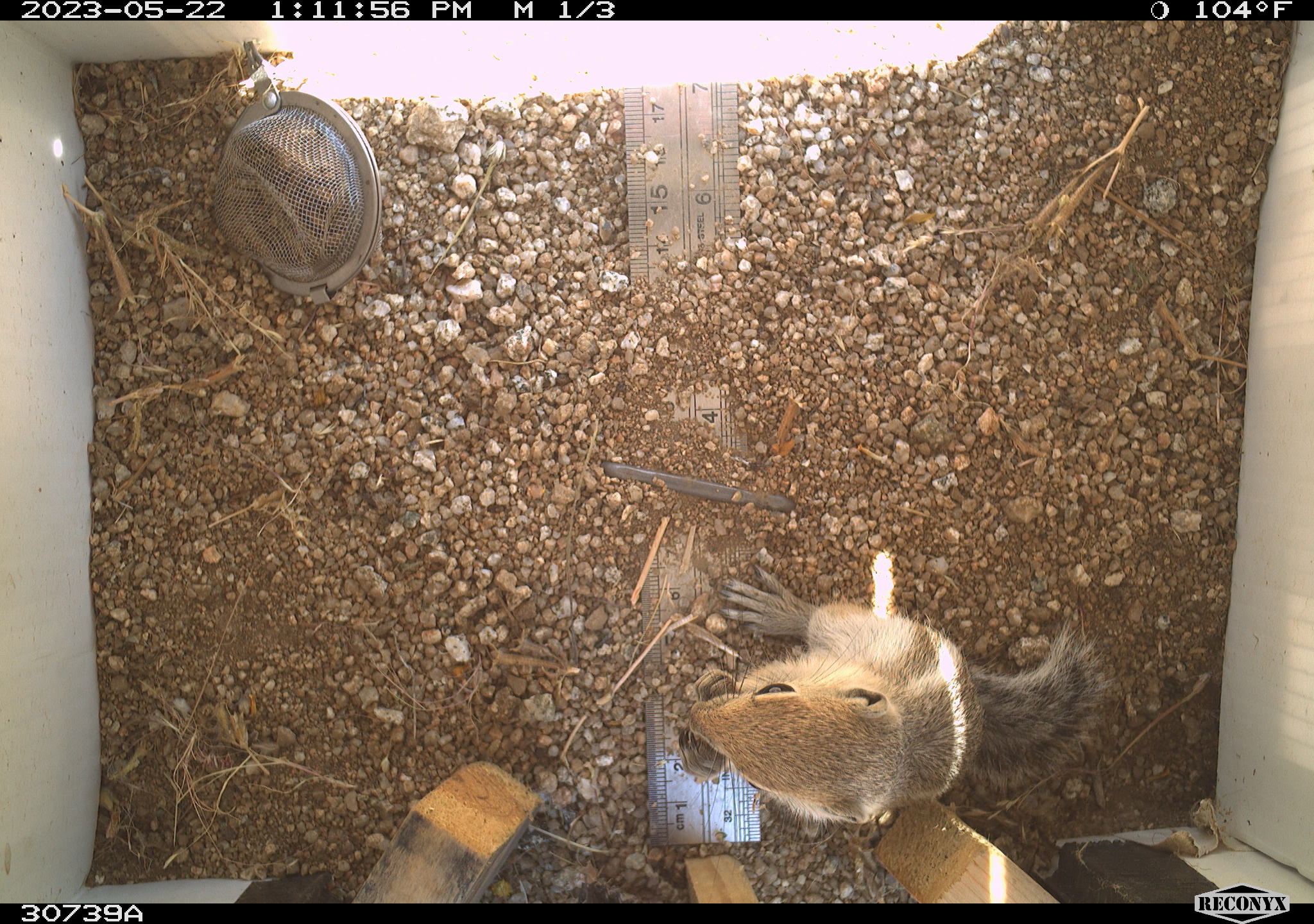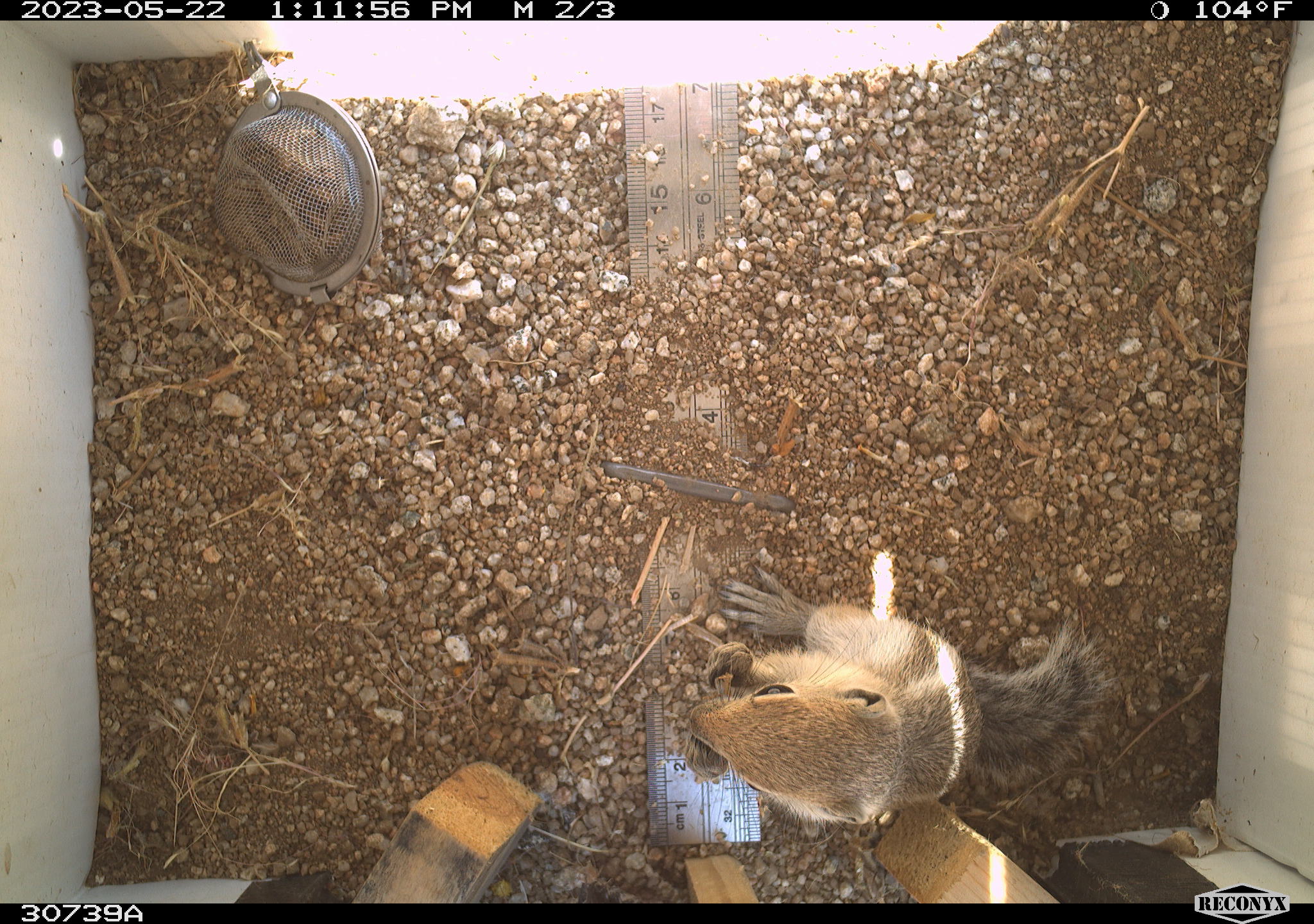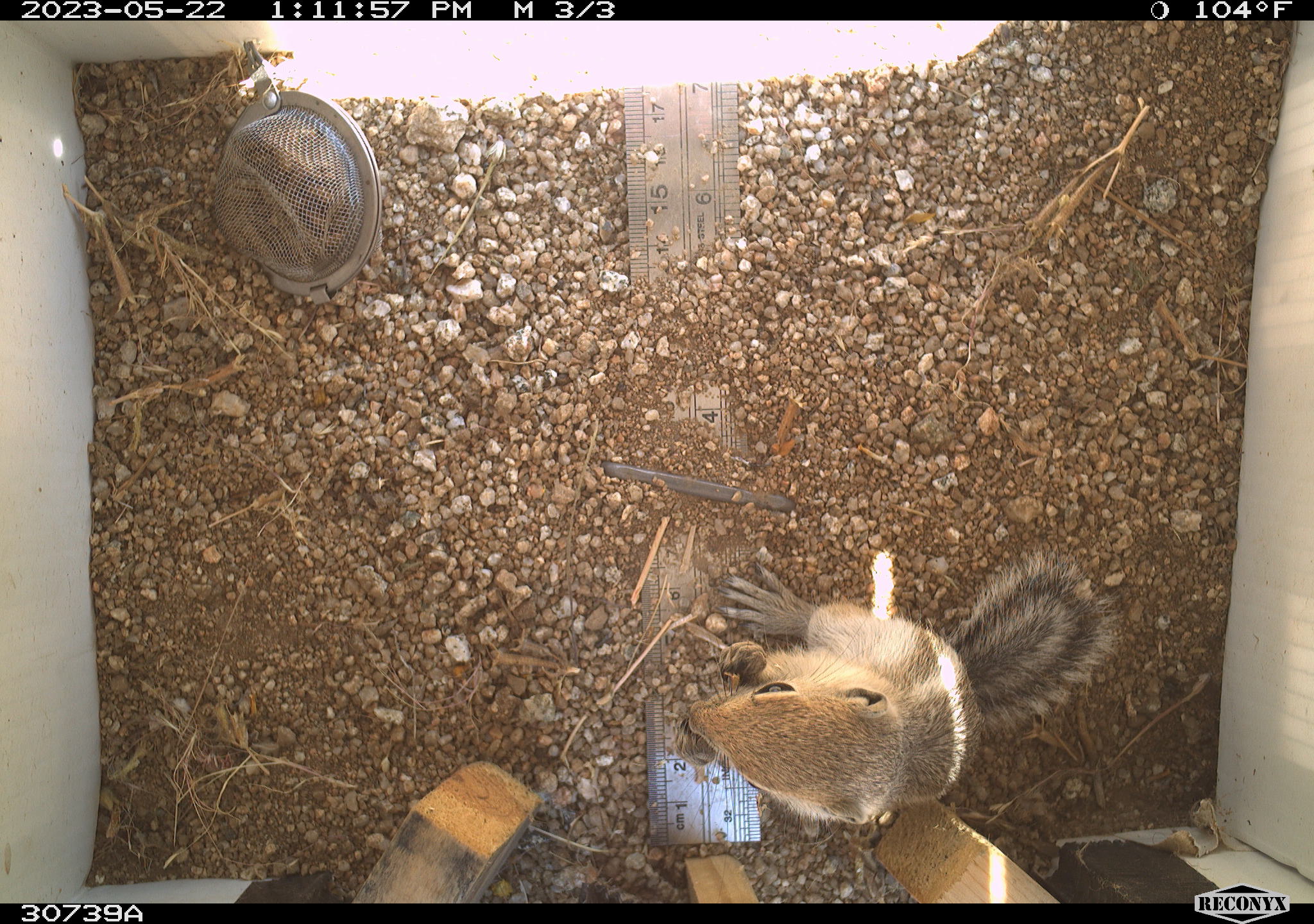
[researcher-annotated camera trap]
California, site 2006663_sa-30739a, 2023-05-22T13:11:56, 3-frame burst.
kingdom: Animalia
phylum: Chordata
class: Mammalia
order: Rodentia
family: Sciuridae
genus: Ammospermophilus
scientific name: Ammospermophilus leucurus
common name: white-tailed antelope squirrel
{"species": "white-tailed antelope squirrel (Ammospermophilus leucurus)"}